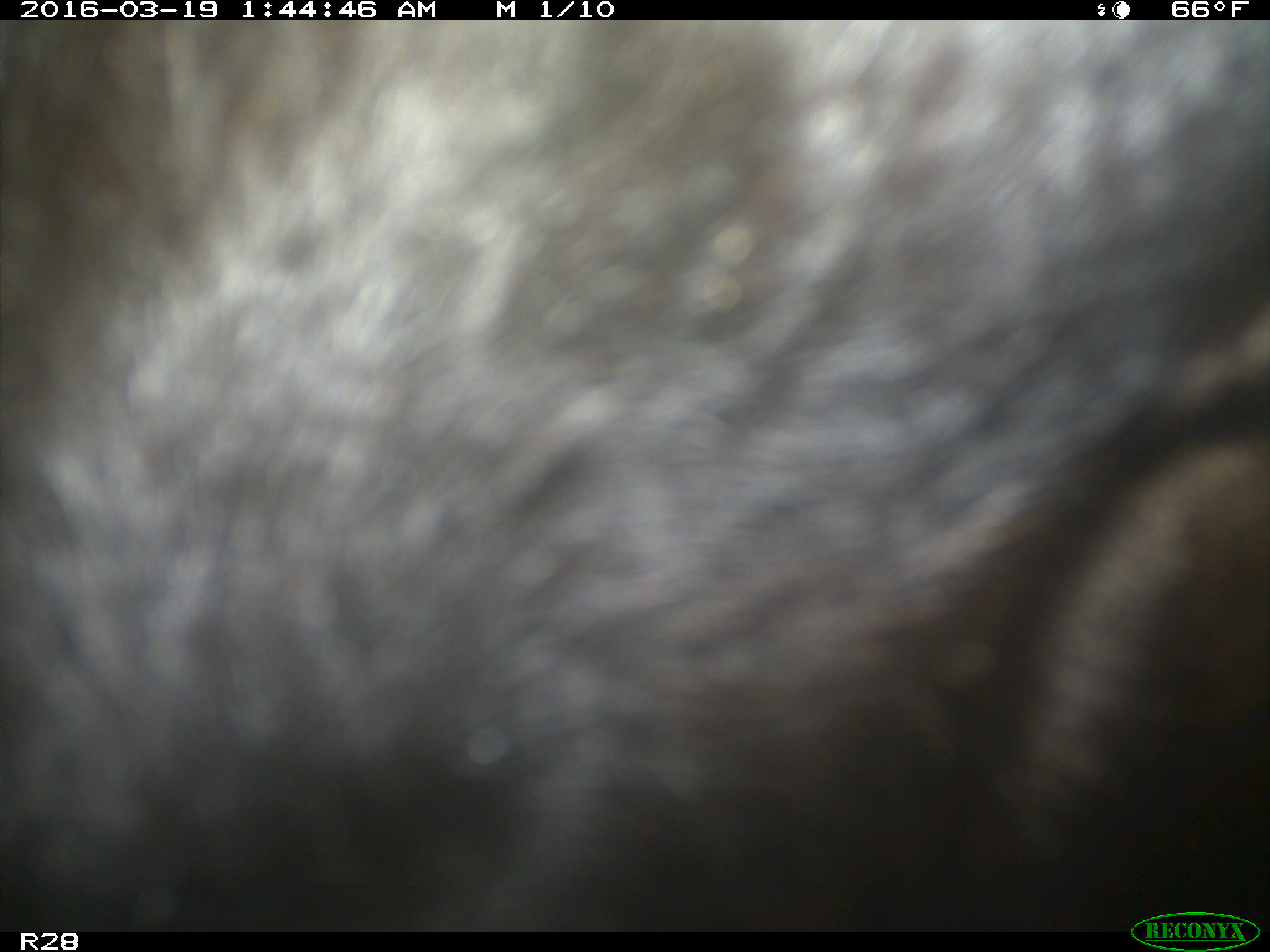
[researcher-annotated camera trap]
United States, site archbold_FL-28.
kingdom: Animalia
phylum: Chordata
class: Mammalia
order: Artiodactyla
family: Bovidae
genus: Bos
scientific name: Bos taurus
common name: domestic cow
Bos taurus (domestic cow).